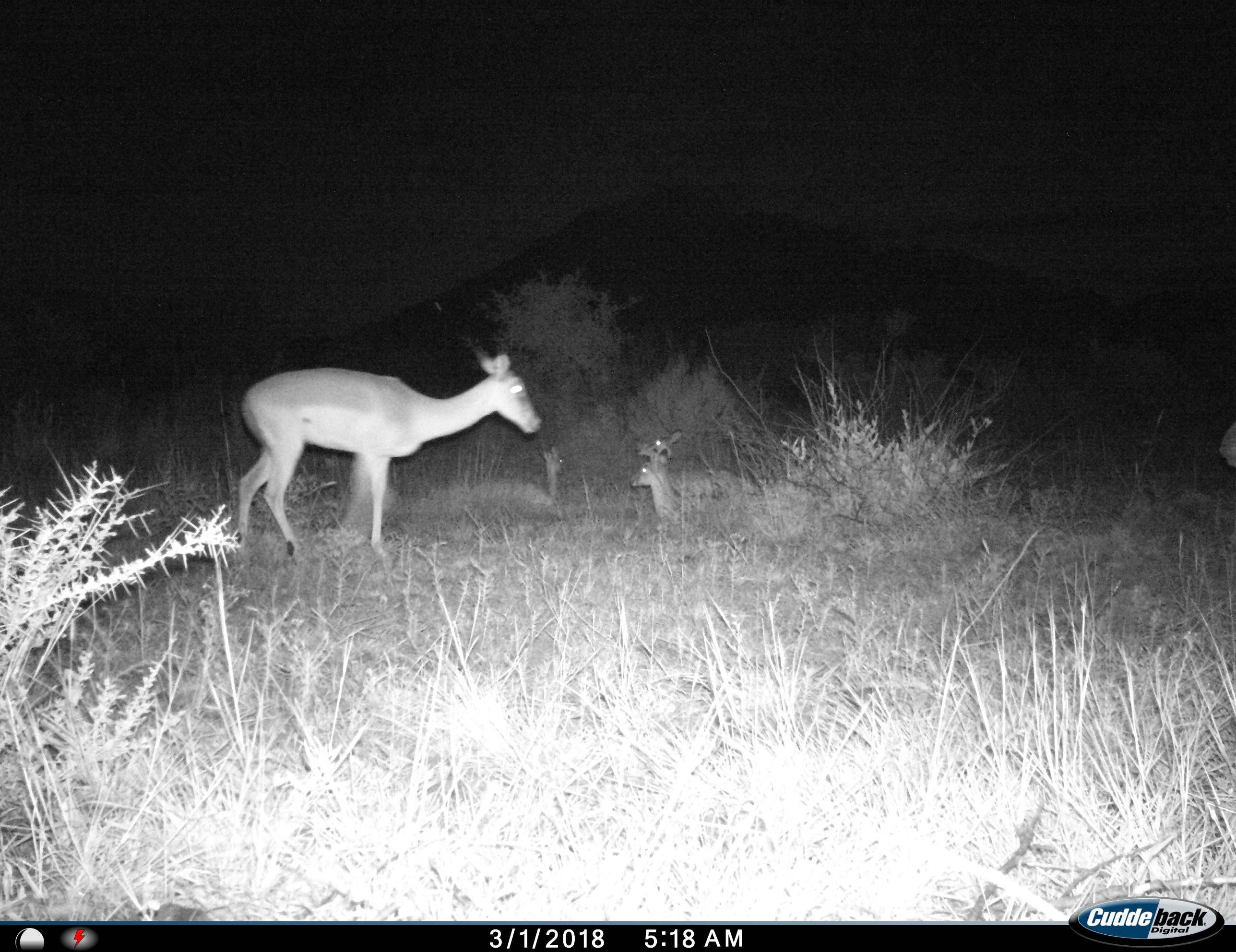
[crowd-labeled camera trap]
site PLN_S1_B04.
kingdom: Animalia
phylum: Chordata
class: Mammalia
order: Artiodactyla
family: Bovidae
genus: Aepyceros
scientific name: Aepyceros melampus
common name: impala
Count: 4.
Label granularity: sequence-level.